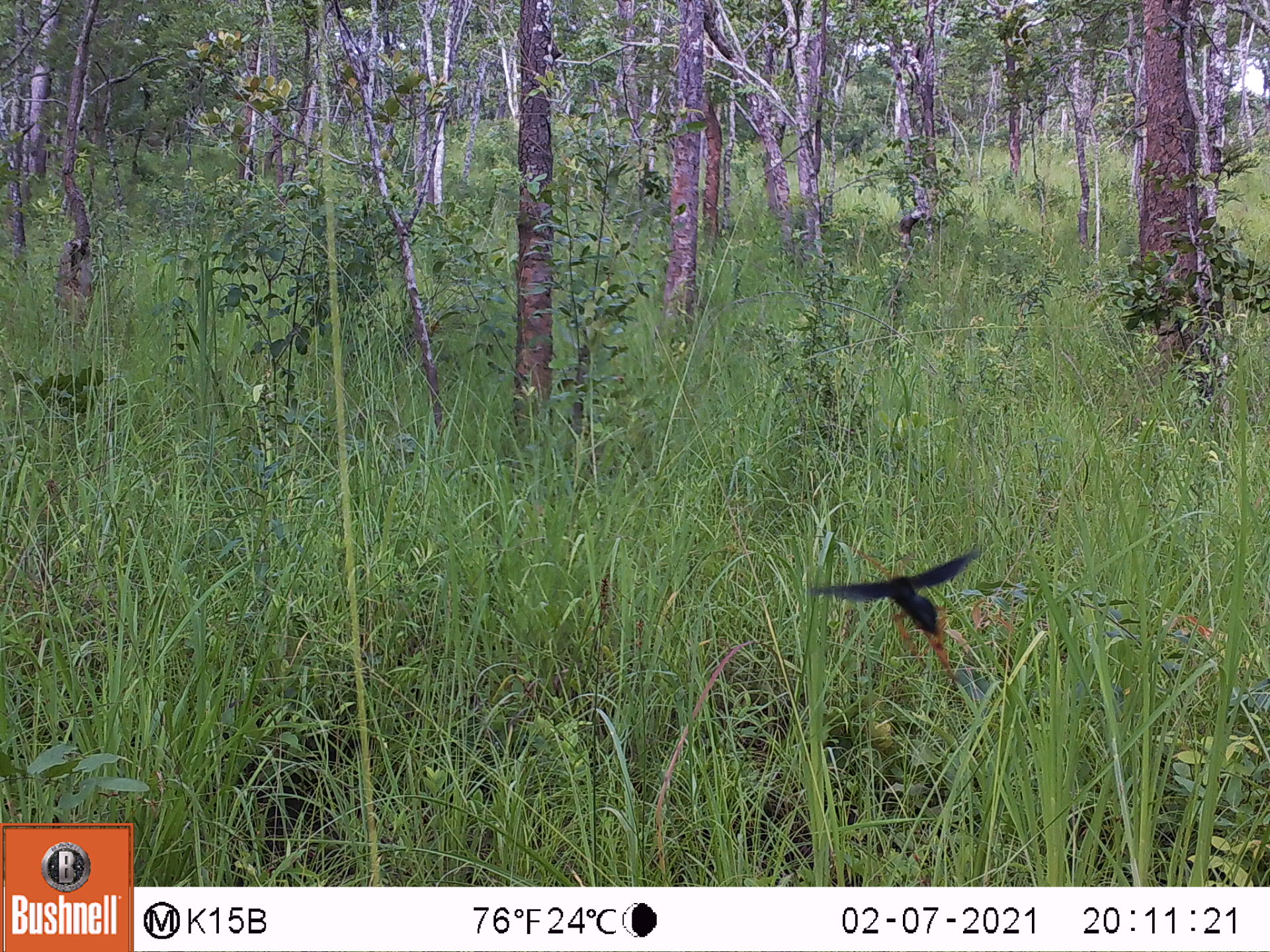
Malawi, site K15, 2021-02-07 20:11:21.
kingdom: Animalia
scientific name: Animalia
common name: other animal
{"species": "other animal (Animalia)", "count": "1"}